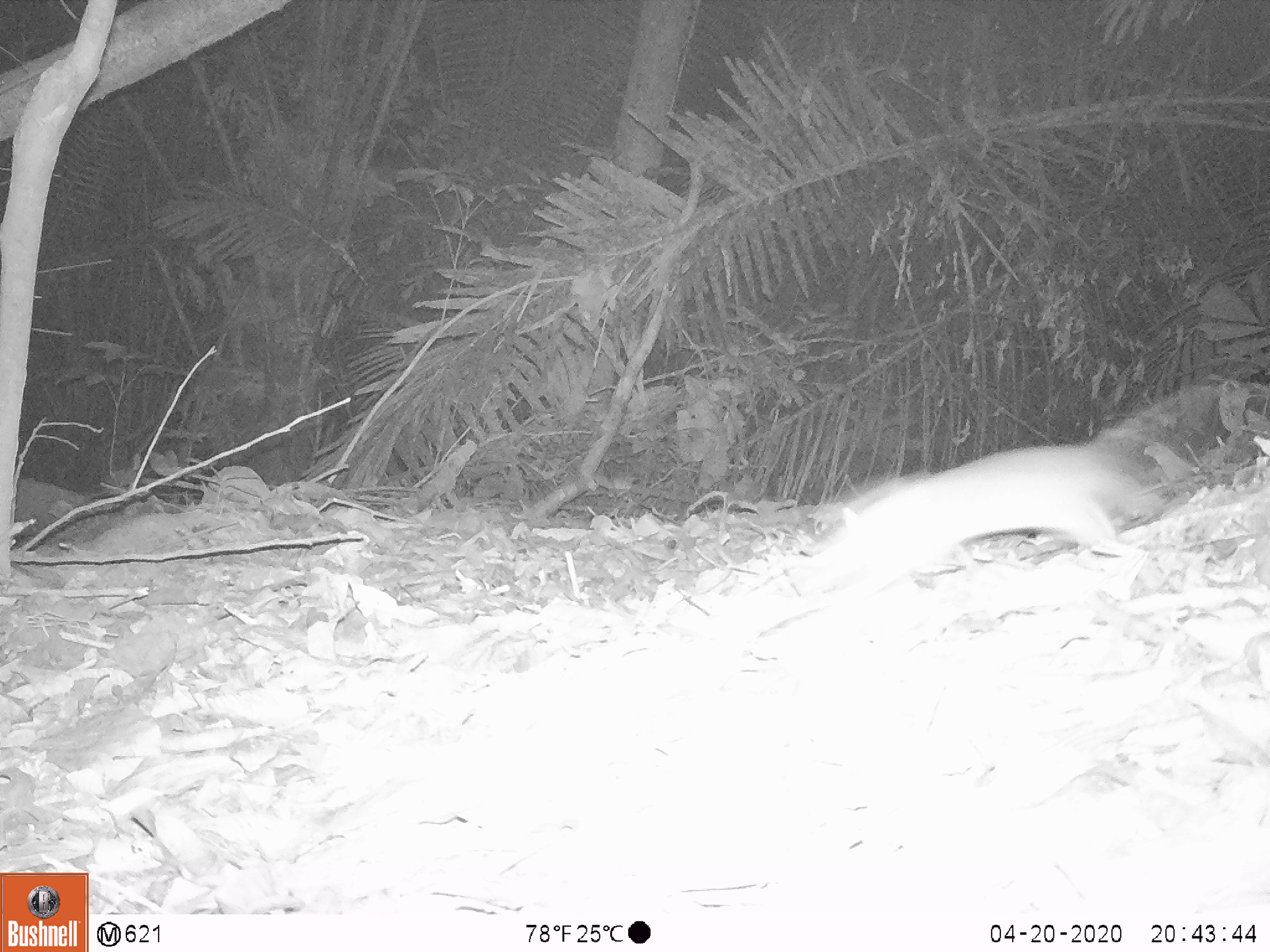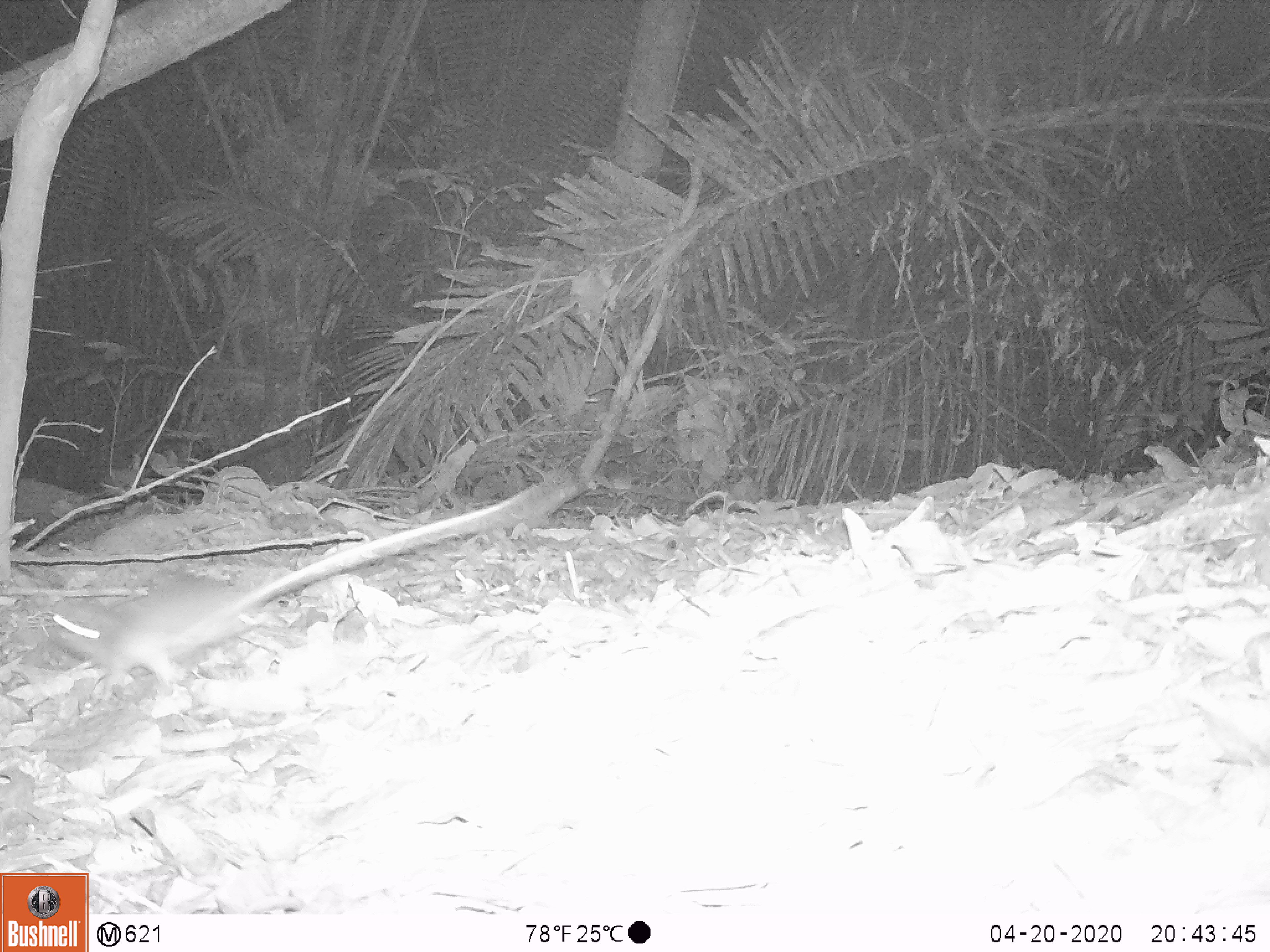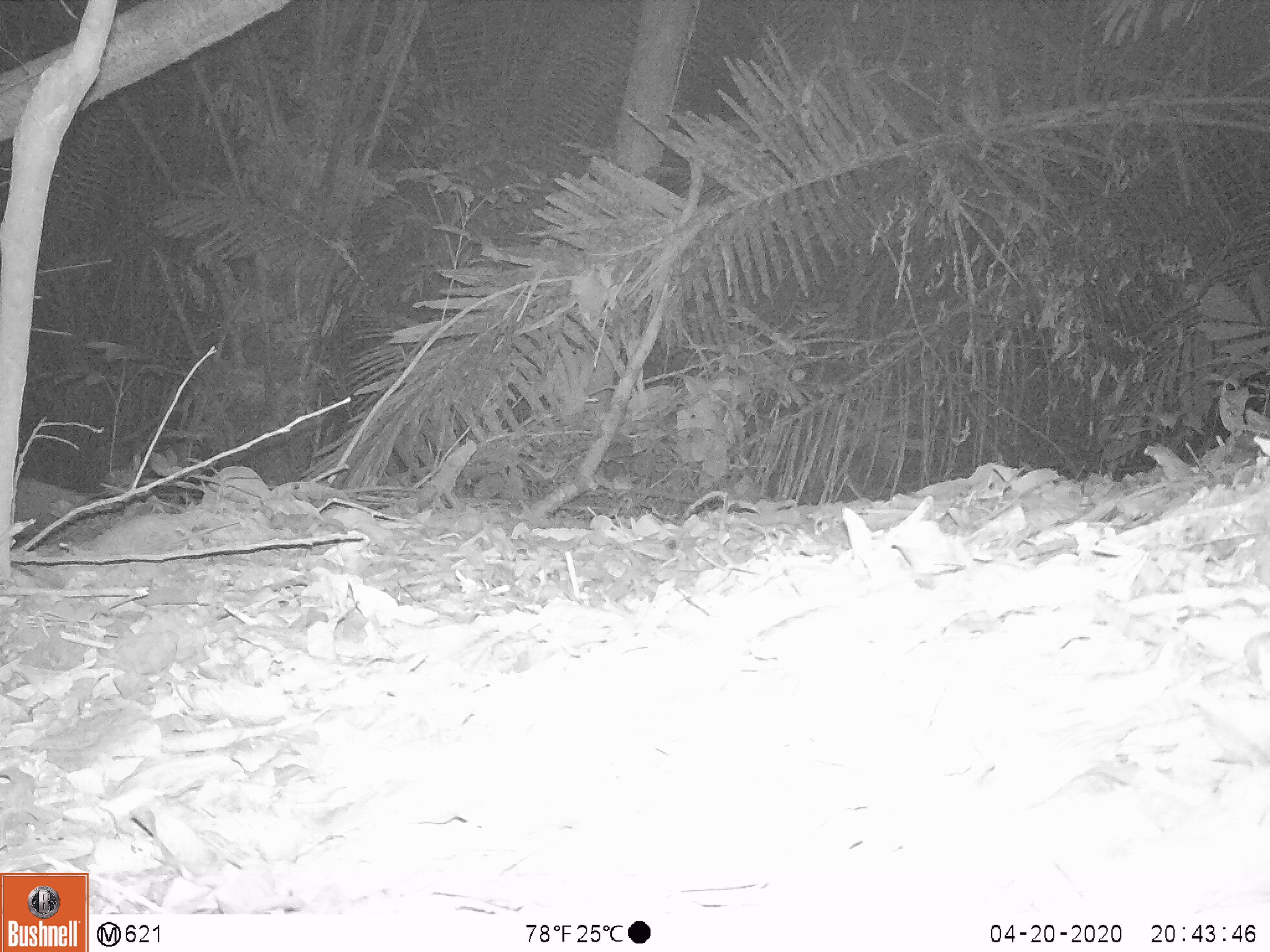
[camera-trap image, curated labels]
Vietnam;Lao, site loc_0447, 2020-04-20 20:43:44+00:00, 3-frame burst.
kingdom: Animalia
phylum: Chordata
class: Mammalia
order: Rodentia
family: Muridae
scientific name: Muridae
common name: old-world mice and rats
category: unidentified murid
Unidentified murid (old-world mice and rats) (Muridae). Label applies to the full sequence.